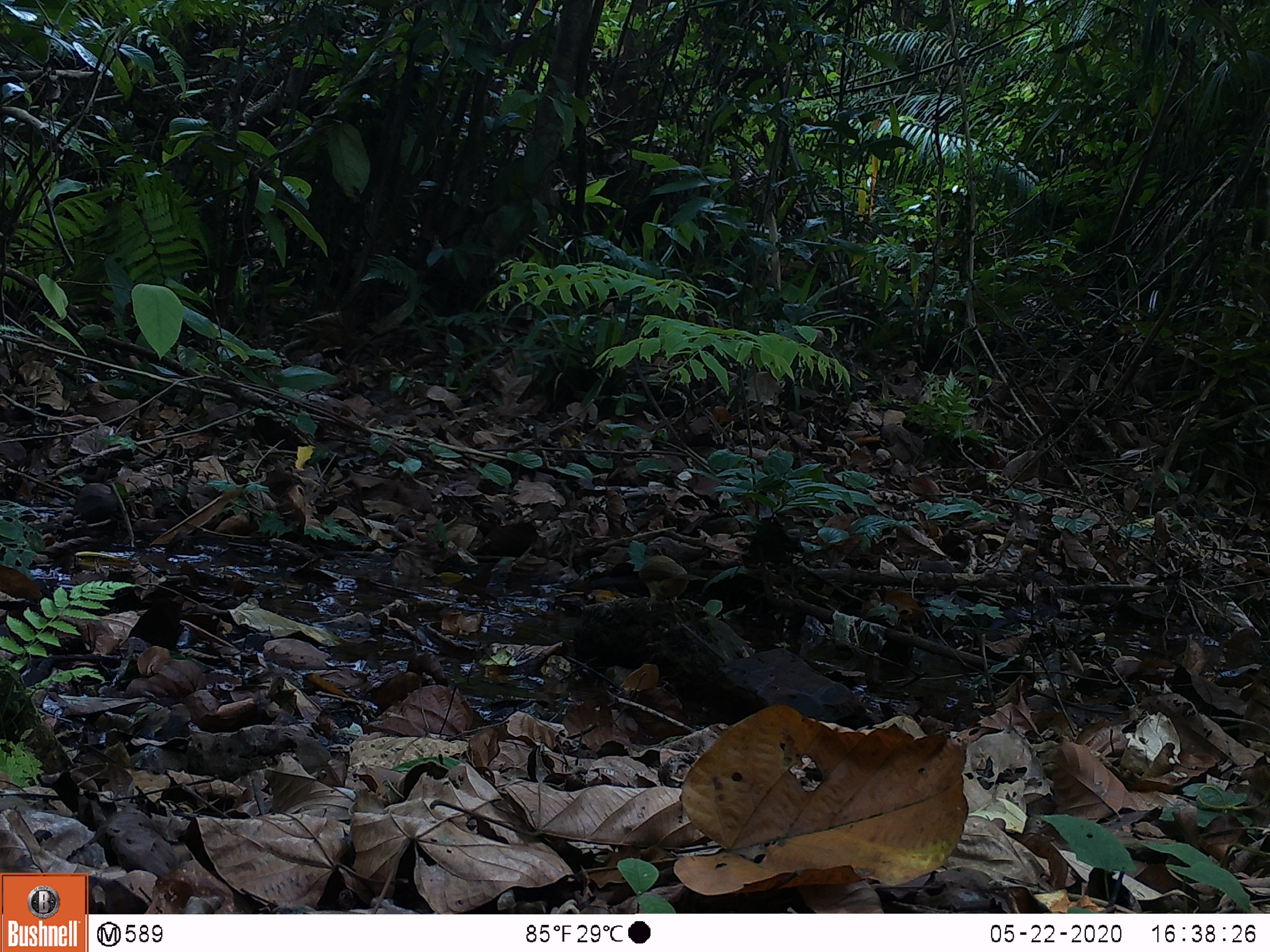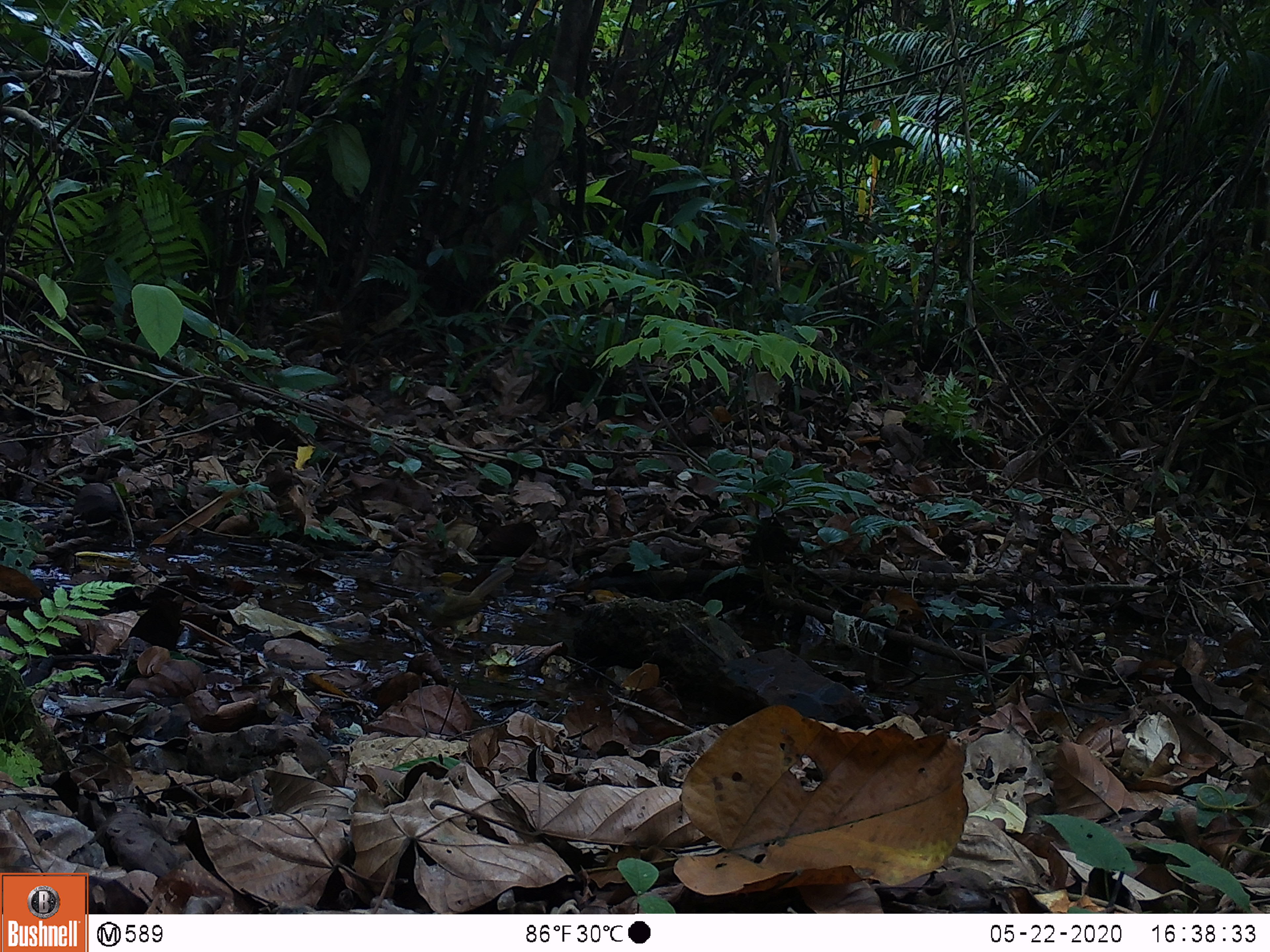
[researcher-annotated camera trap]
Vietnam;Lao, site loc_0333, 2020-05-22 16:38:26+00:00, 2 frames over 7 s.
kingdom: Animalia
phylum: Chordata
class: Aves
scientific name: Aves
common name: bird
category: unidentified bird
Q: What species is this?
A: Unidentified bird (bird) (Aves).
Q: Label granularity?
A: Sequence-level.